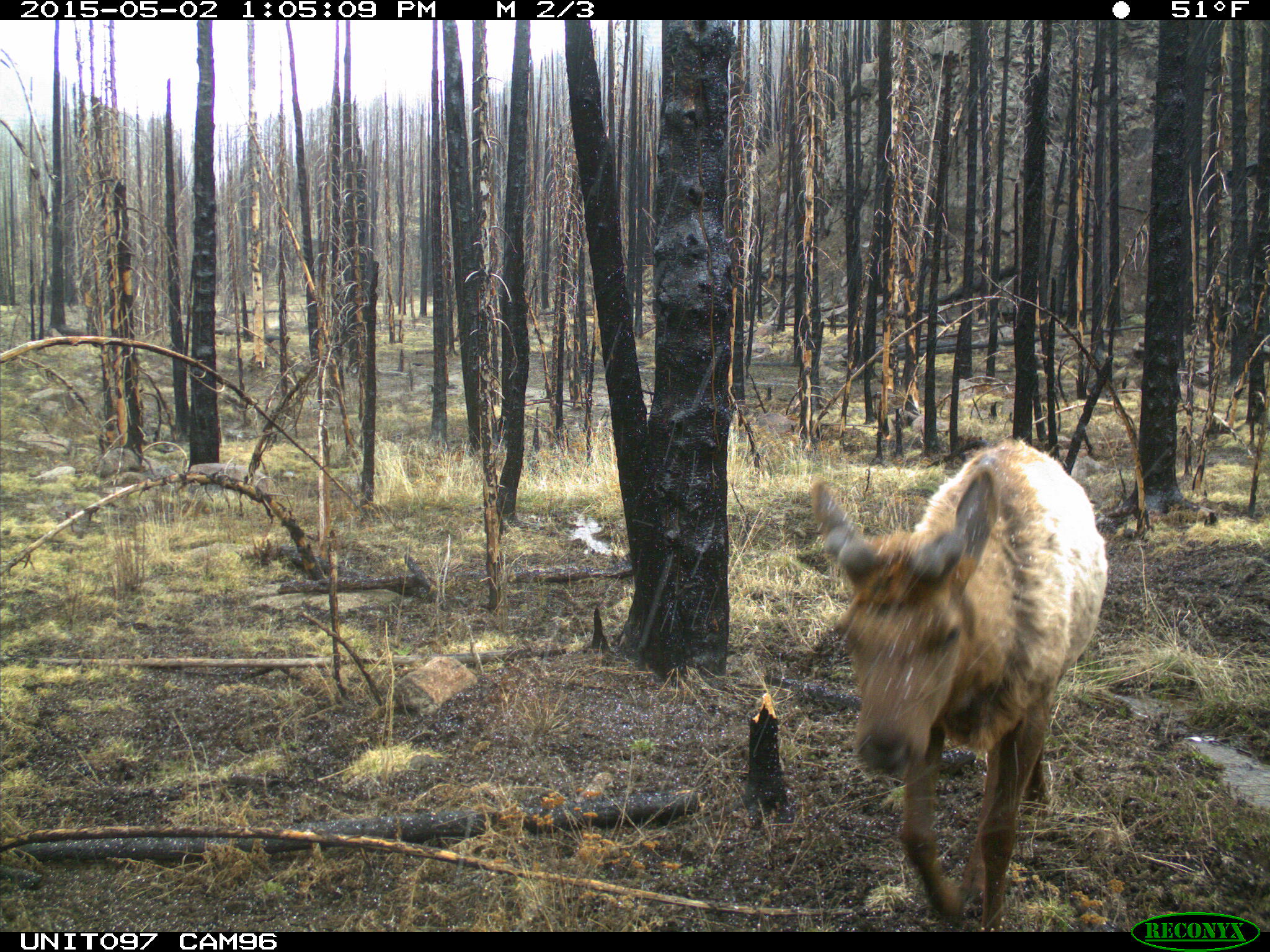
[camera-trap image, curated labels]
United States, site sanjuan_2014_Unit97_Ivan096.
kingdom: Animalia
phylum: Chordata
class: Mammalia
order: Artiodactyla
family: Cervidae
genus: Cervus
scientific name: Cervus elaphus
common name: red deer